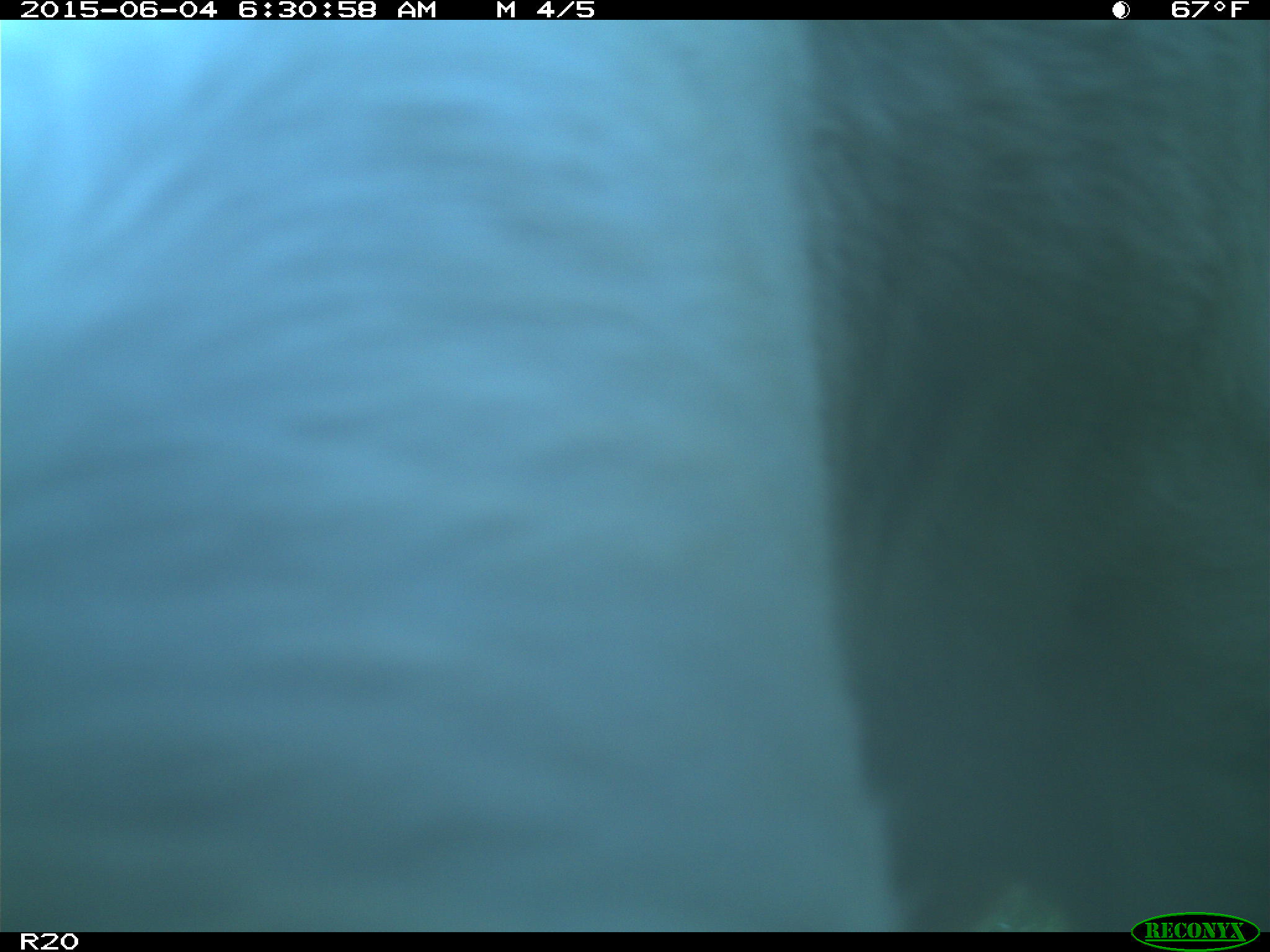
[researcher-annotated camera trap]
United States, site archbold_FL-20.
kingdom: Animalia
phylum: Chordata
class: Mammalia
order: Artiodactyla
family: Bovidae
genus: Bos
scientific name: Bos taurus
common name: domestic cow